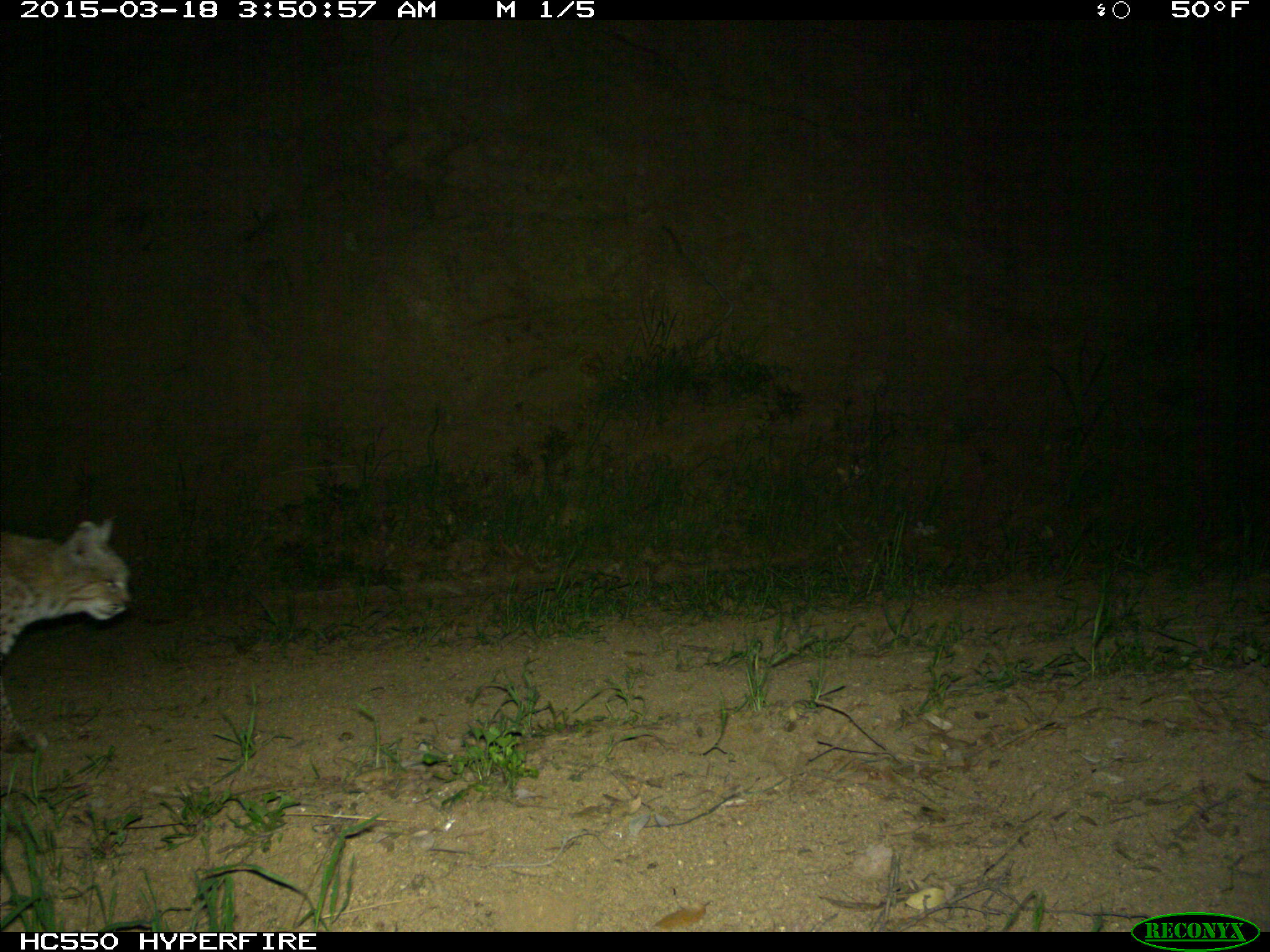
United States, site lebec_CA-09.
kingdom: Animalia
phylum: Chordata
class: Mammalia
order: Carnivora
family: Felidae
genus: Lynx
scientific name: Lynx rufus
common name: bobcat